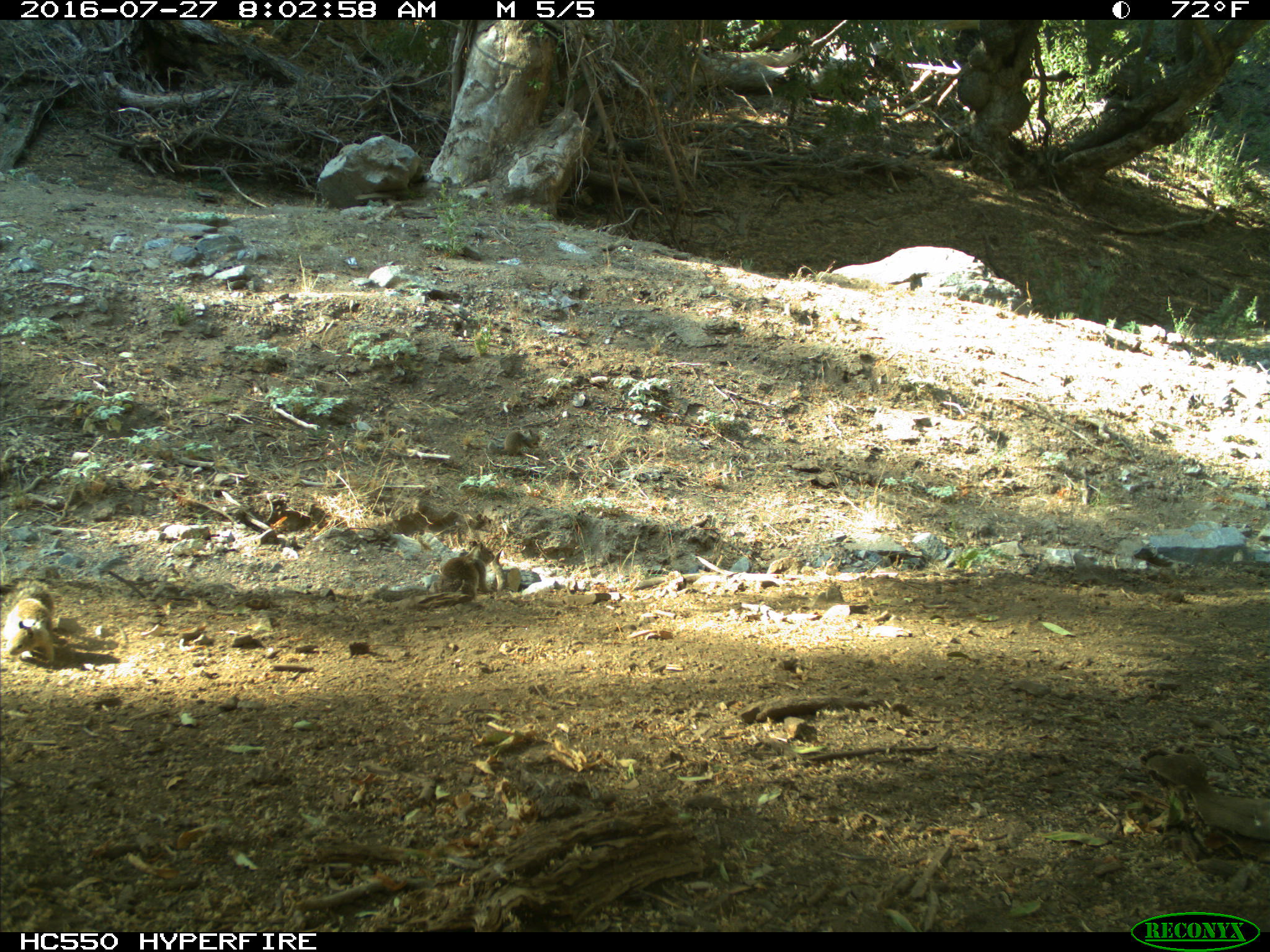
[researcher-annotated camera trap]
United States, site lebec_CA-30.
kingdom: Animalia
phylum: Chordata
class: Mammalia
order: Rodentia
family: Sciuridae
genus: Otospermophilus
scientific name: Otospermophilus beecheyi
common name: california ground squirrel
Otospermophilus beecheyi (california ground squirrel).